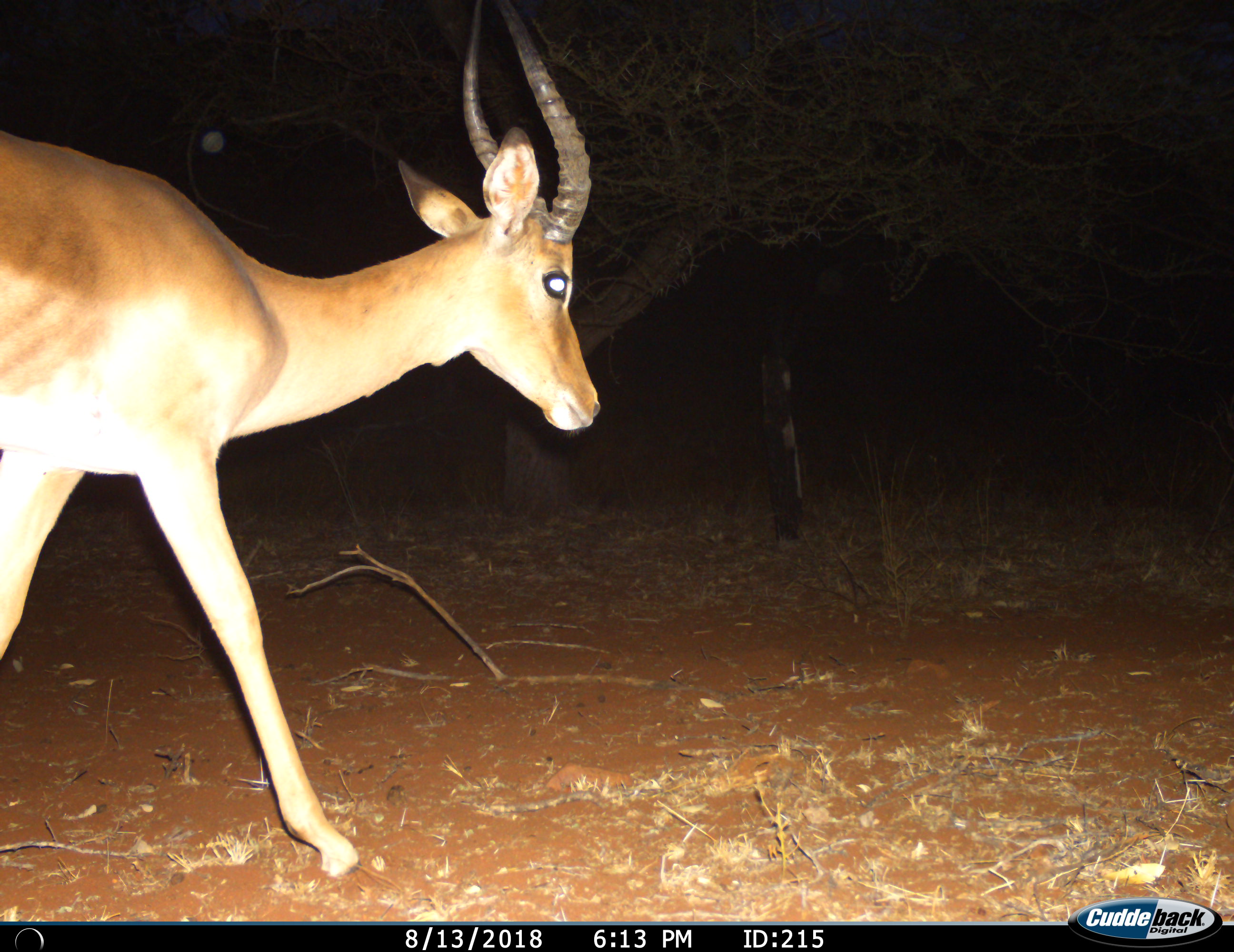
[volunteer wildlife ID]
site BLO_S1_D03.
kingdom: Animalia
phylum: Chordata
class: Mammalia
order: Artiodactyla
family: Bovidae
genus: Aepyceros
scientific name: Aepyceros melampus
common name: impala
Impala (Aepyceros melampus), count 1. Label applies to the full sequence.